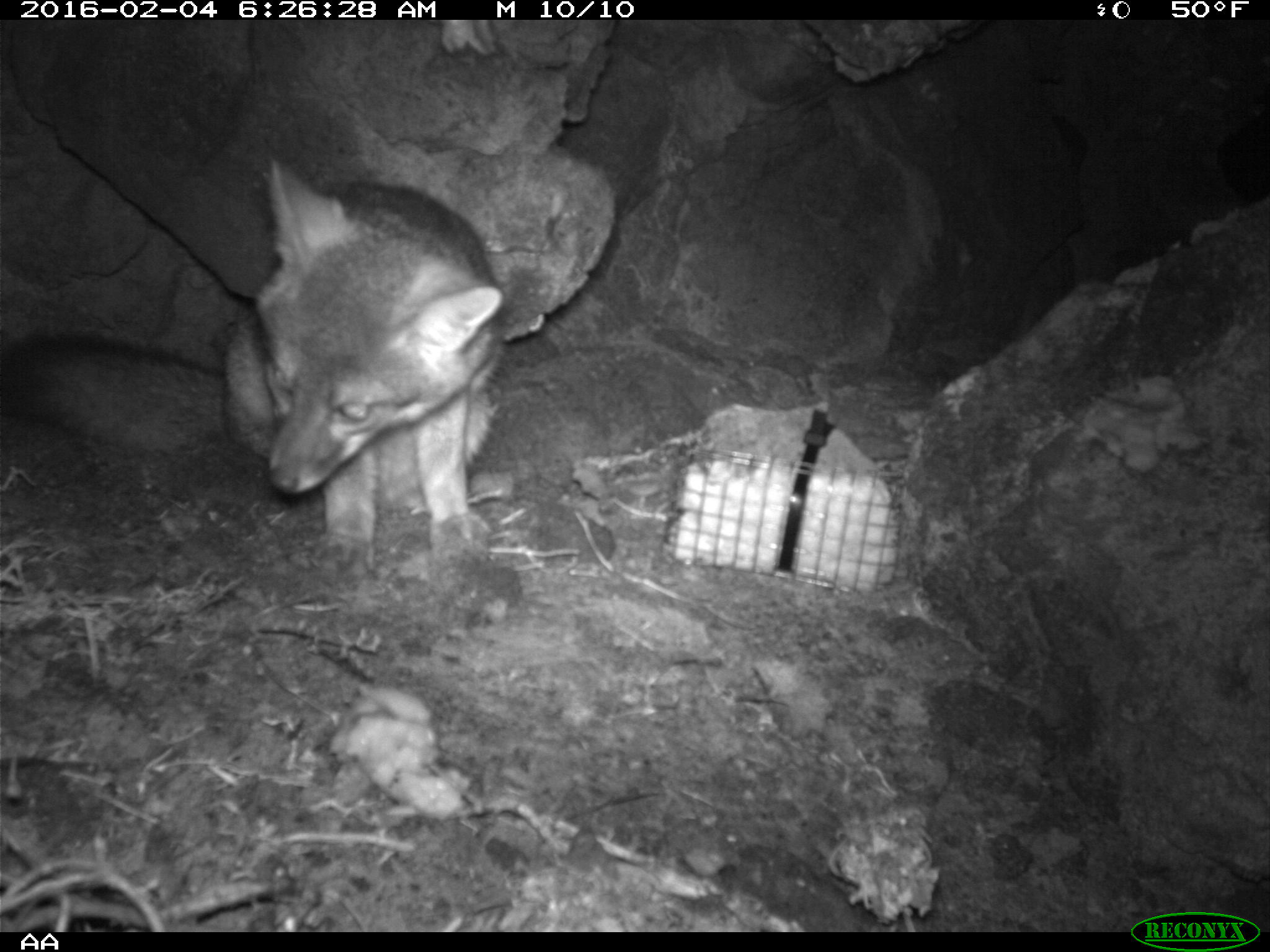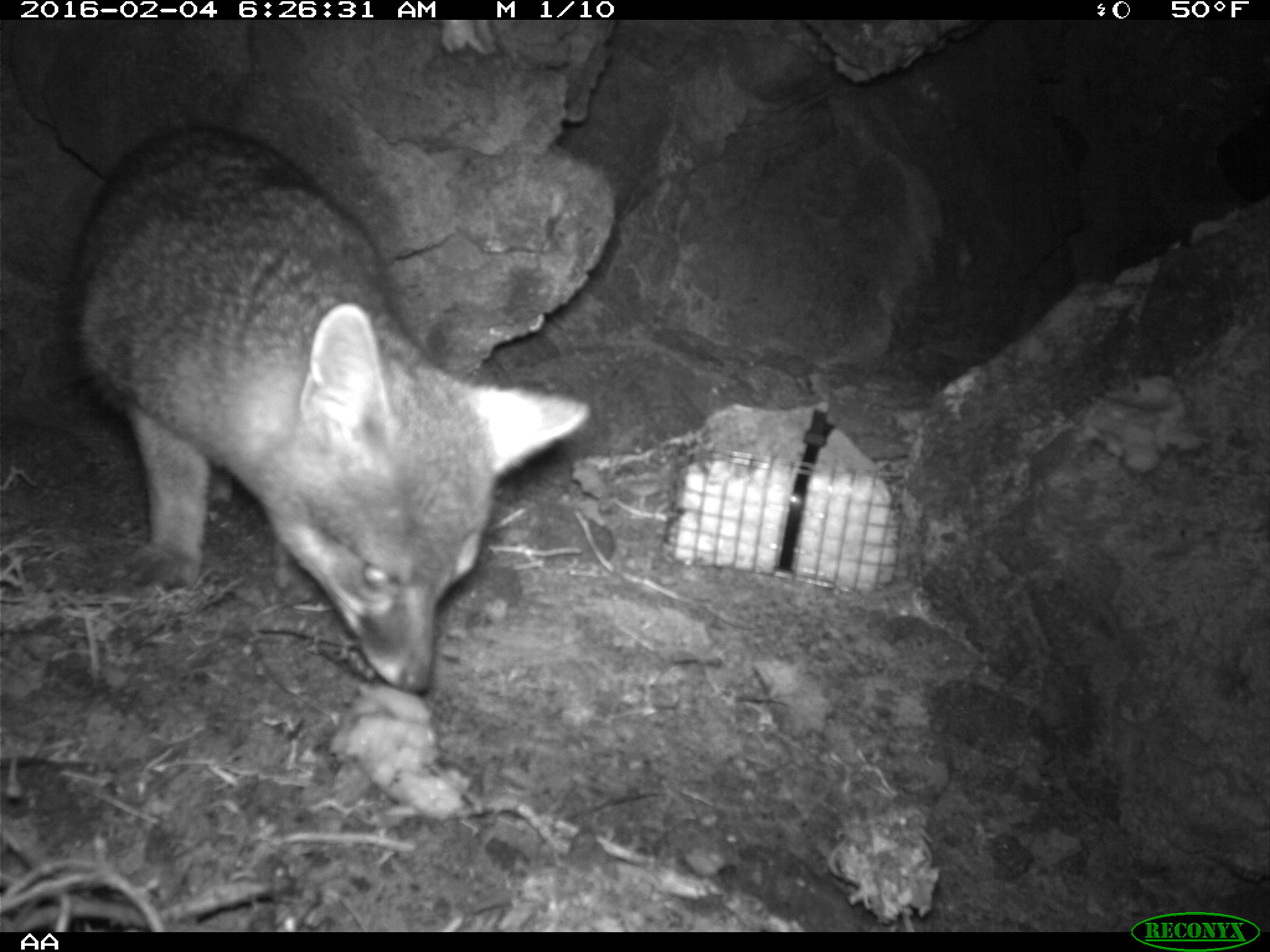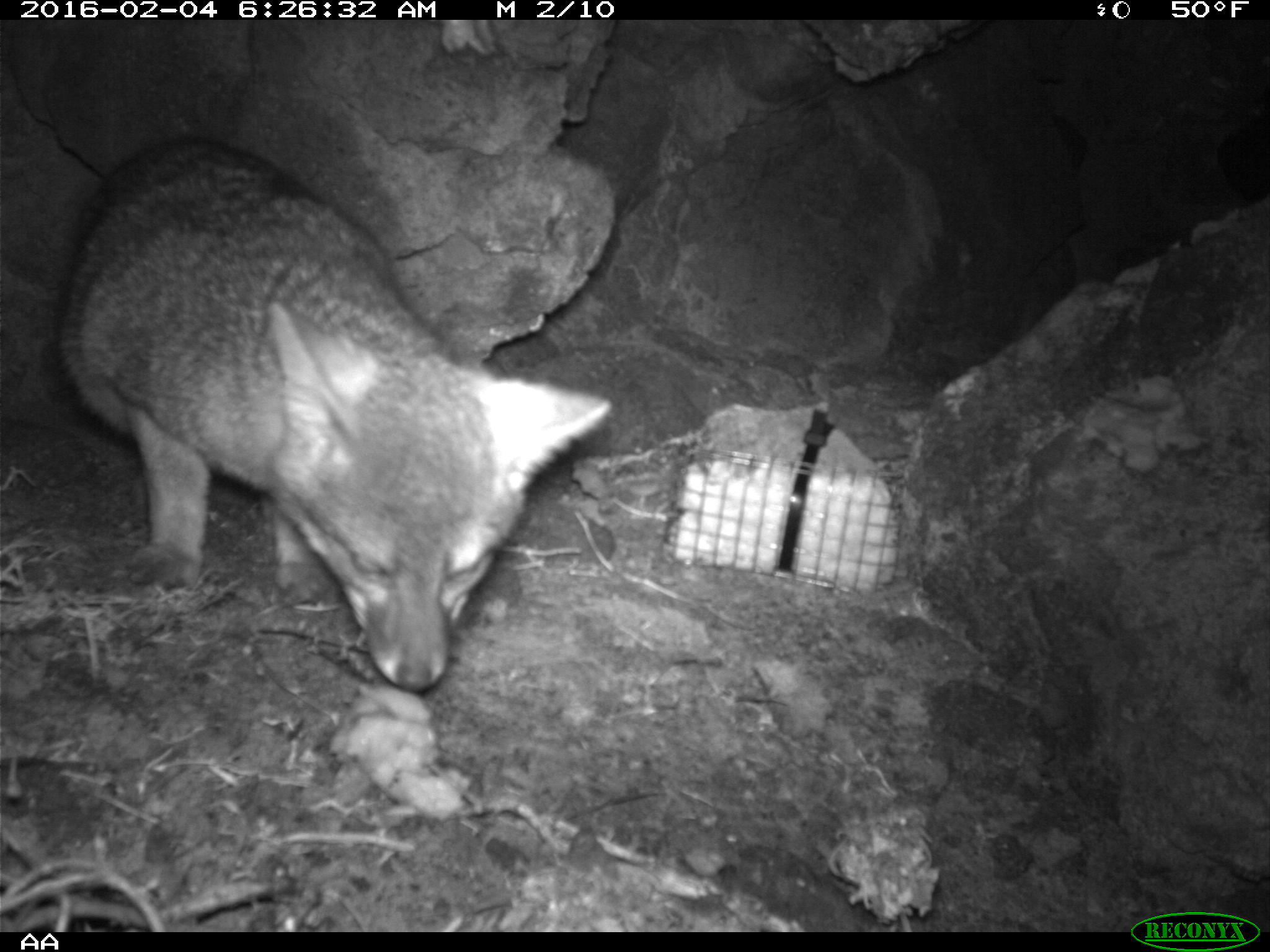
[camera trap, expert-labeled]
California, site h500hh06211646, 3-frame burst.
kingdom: Animalia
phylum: Chordata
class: Mammalia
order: Carnivora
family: Canidae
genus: Urocyon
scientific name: Urocyon littoralis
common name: island fox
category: fox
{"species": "fox (island fox) (Urocyon littoralis)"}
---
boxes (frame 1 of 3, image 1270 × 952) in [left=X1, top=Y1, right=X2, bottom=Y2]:
fox: [left=0, top=156, right=502, bottom=575]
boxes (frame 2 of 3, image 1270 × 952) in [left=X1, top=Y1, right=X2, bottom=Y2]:
fox: [left=0, top=123, right=590, bottom=693]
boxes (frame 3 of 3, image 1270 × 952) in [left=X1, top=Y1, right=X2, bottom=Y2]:
fox: [left=0, top=136, right=614, bottom=694]